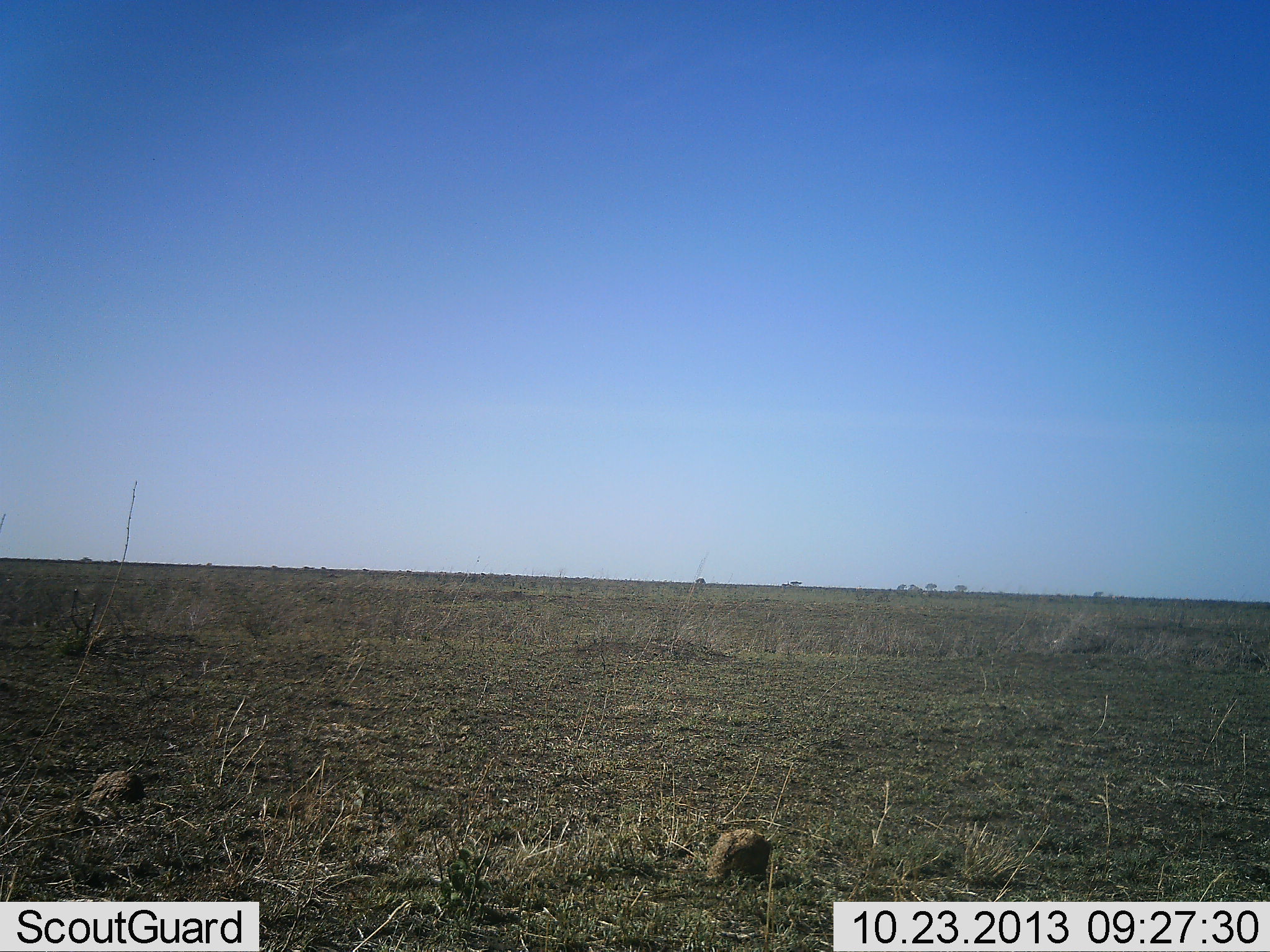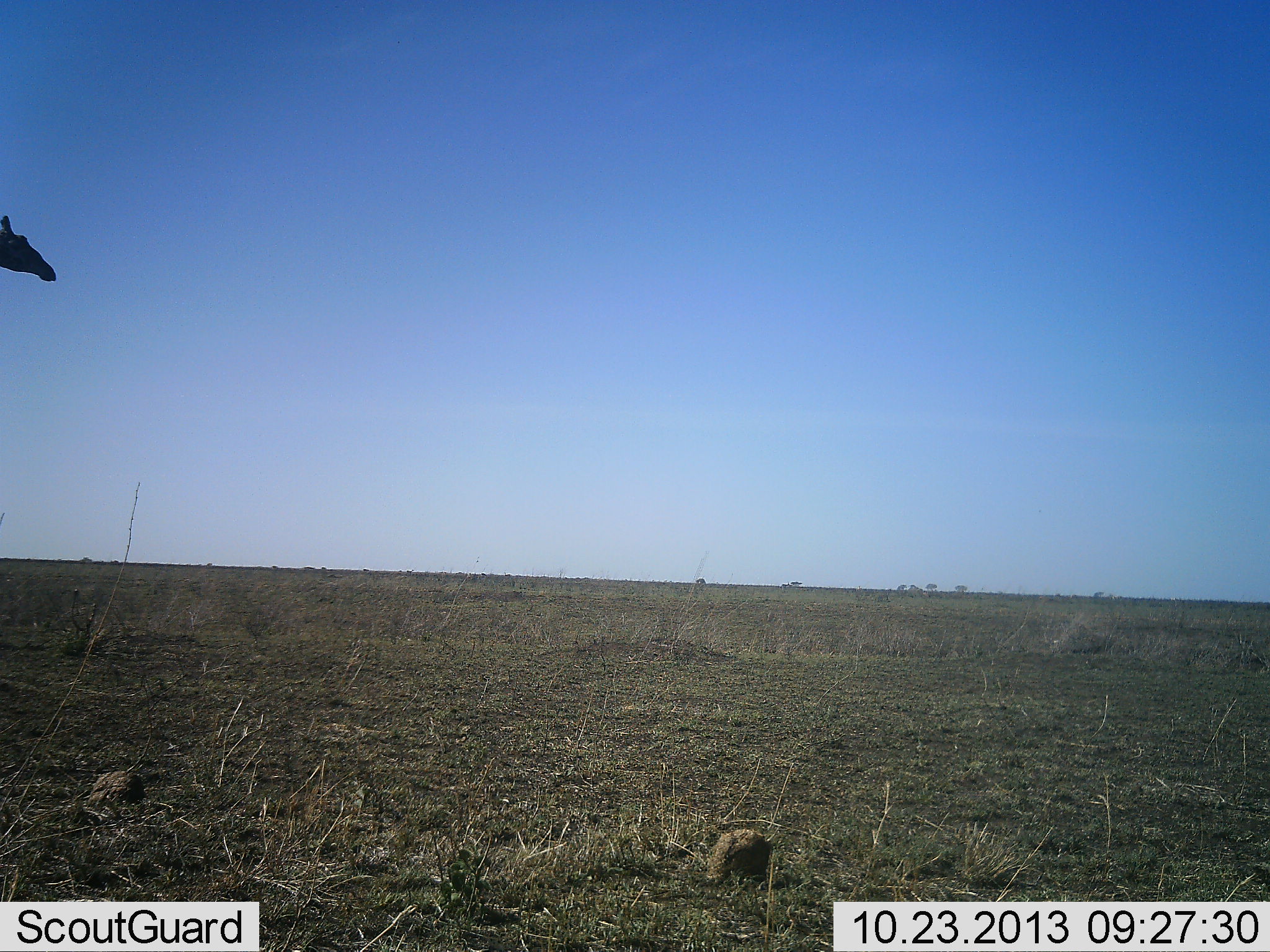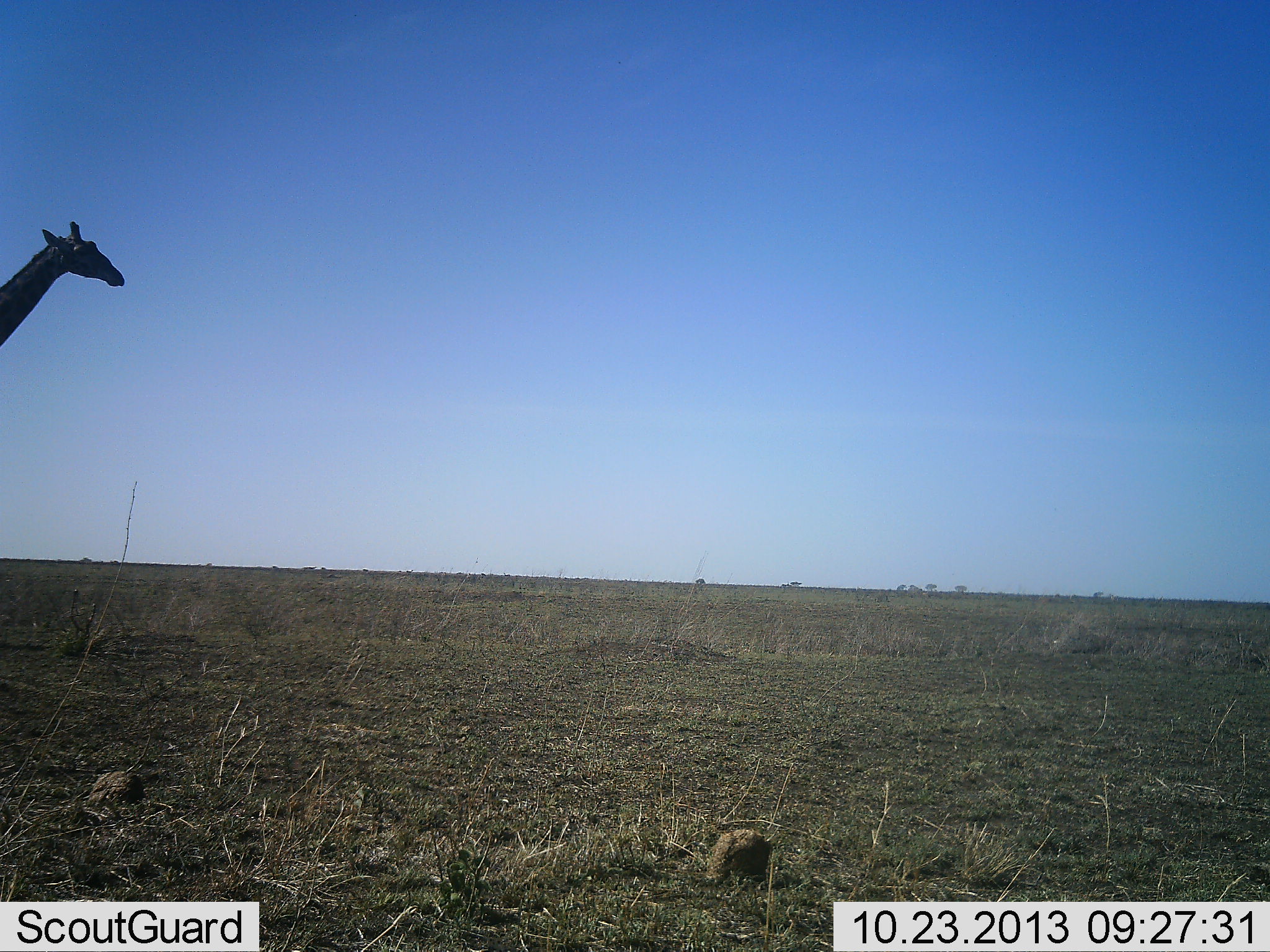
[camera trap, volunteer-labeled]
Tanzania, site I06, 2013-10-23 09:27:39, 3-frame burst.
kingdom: Animalia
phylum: Chordata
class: Mammalia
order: Artiodactyla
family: Giraffidae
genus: Giraffa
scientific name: Giraffa camelopardalis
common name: giraffe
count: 1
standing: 0%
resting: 0%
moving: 100%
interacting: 0%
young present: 0%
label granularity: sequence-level